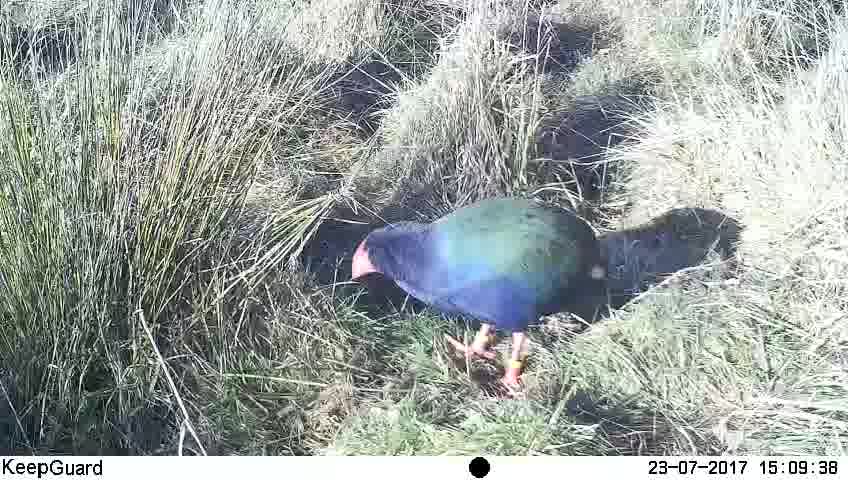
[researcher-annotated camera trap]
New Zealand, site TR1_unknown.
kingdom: Animalia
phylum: Chordata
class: Aves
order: Gruiformes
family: Rallidae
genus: Porphyrio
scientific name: Porphyrio mantelli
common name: takahe